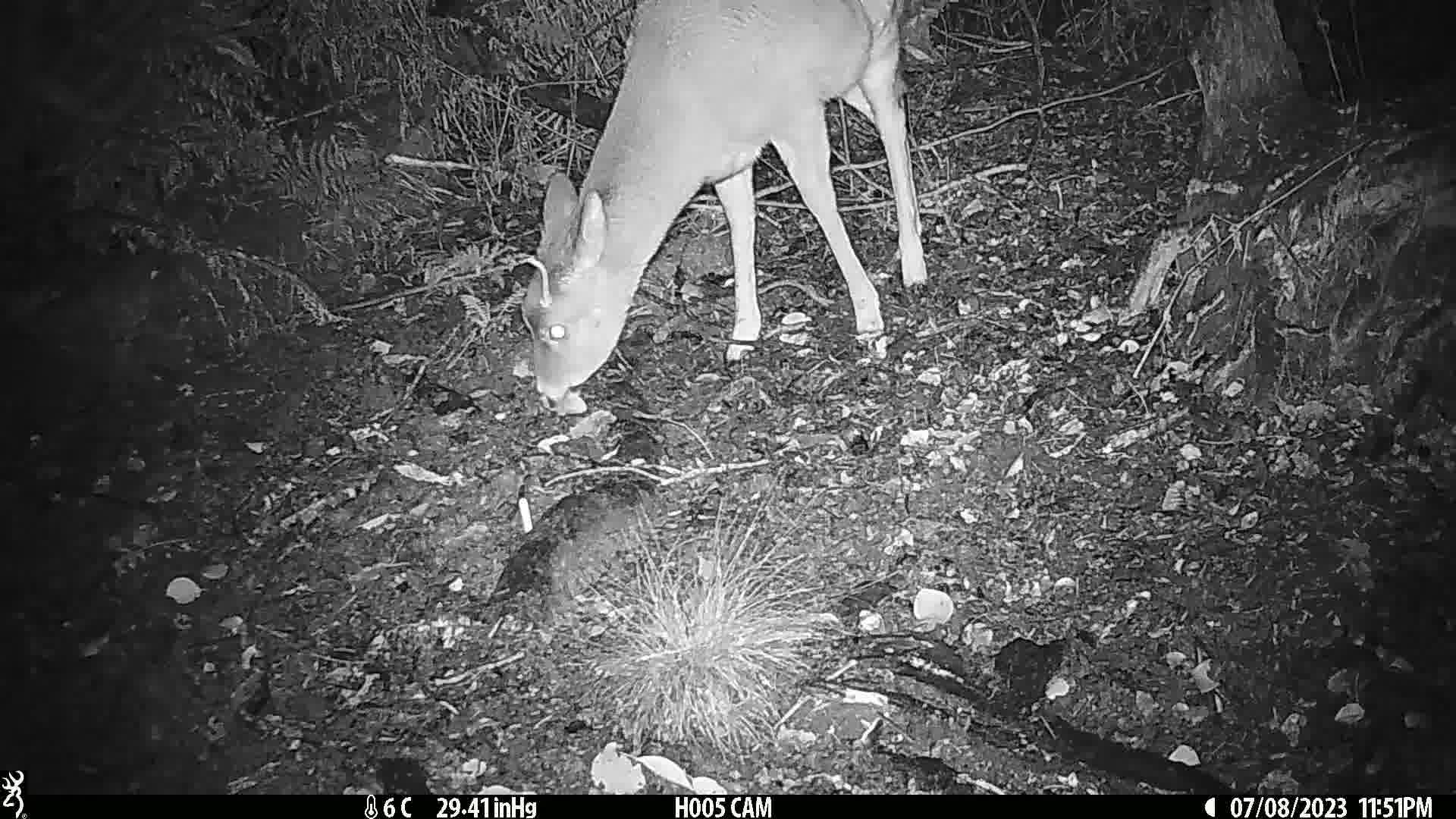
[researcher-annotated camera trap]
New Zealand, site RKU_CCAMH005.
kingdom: Animalia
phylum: Chordata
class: Mammalia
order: Artiodactyla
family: Cervidae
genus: Odocoileus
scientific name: Odocoileus virginianus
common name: white-tailed deer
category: white tailed deer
White tailed deer (white-tailed deer) (Odocoileus virginianus).